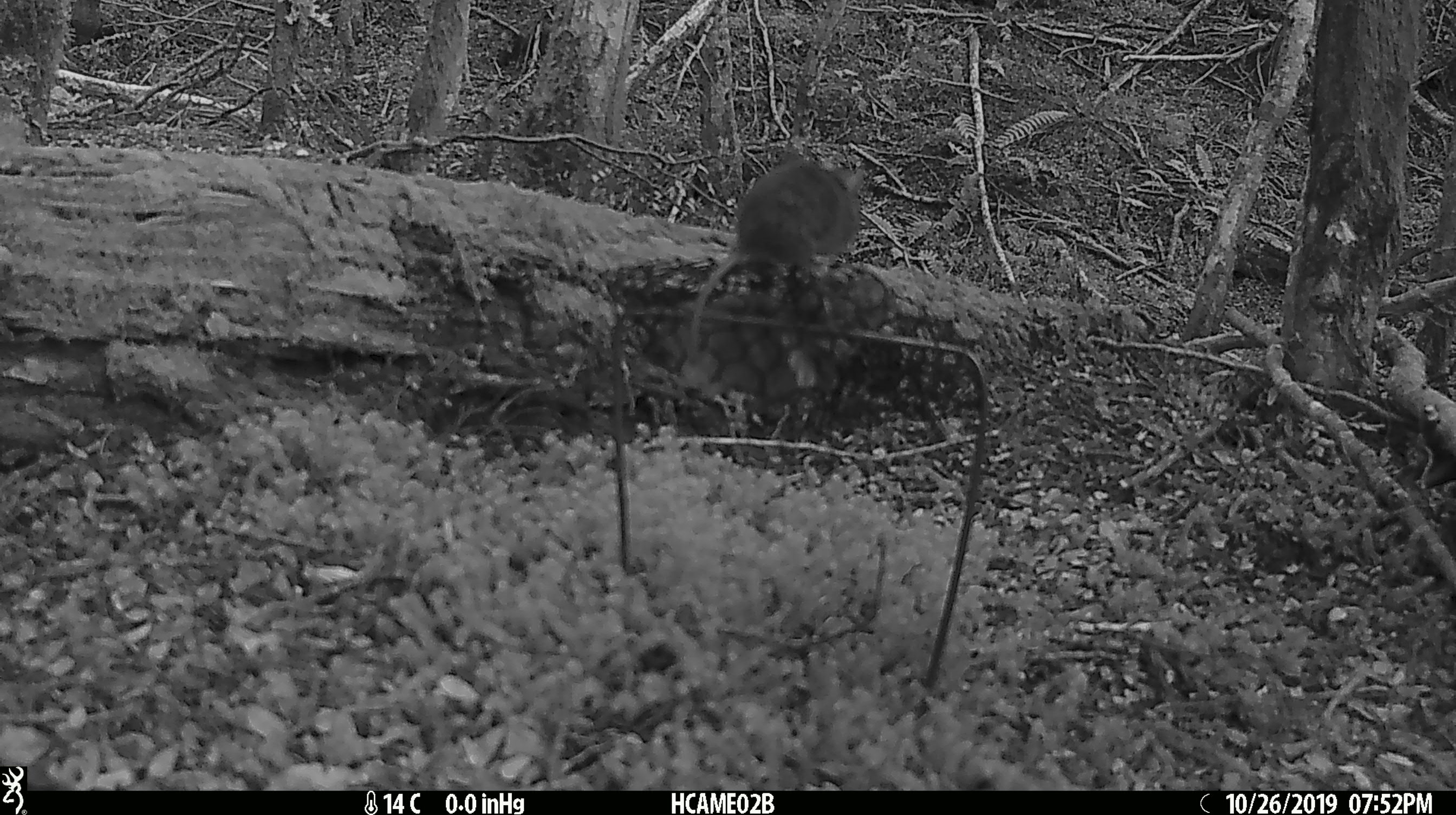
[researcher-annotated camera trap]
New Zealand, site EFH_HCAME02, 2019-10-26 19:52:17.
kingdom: Animalia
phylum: Chordata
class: Mammalia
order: Rodentia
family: Muridae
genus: Mus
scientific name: Mus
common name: mouse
Mouse (Mus).